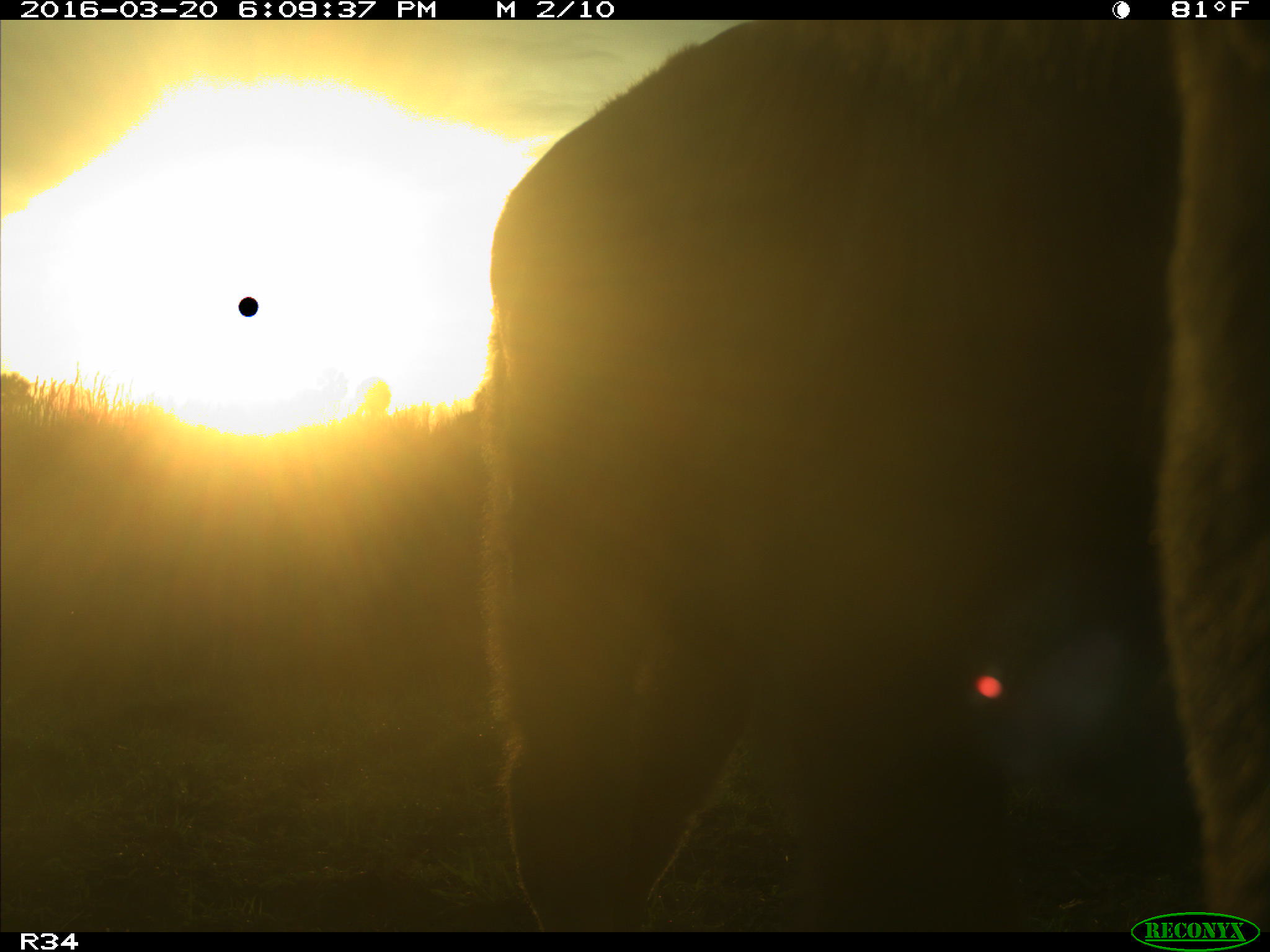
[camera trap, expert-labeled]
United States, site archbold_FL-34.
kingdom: Animalia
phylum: Chordata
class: Mammalia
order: Artiodactyla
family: Bovidae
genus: Bos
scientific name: Bos taurus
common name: domestic cow